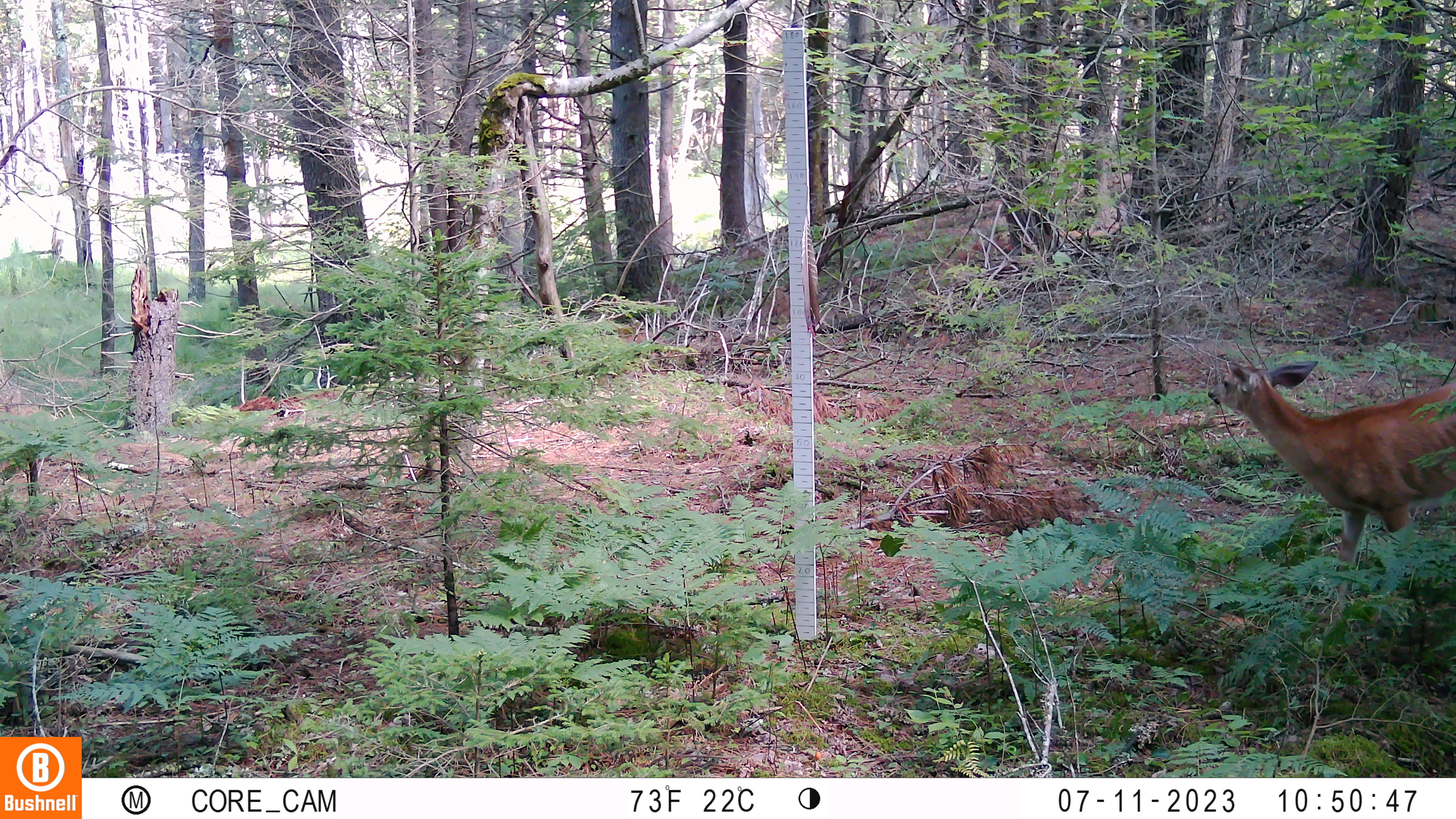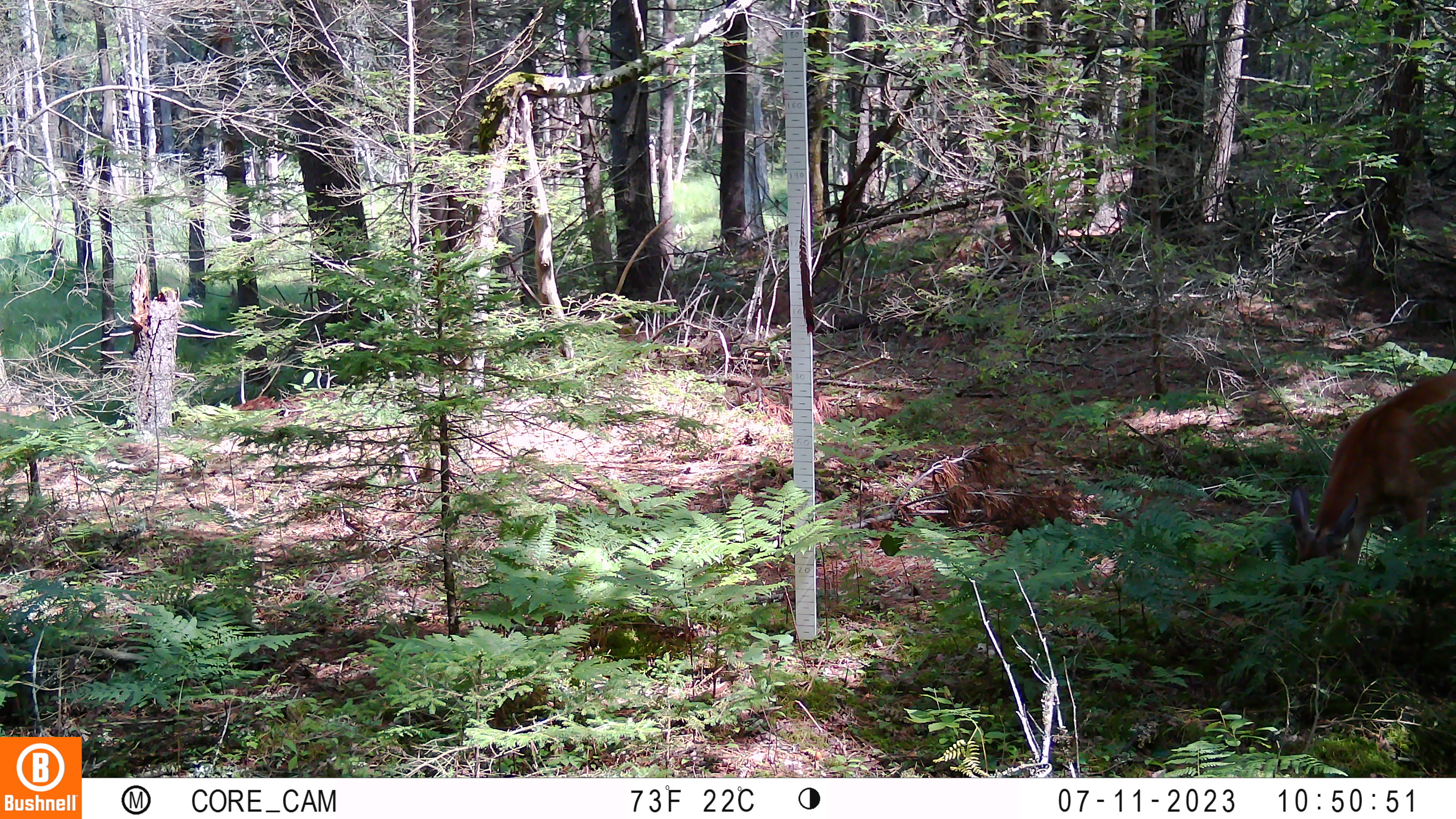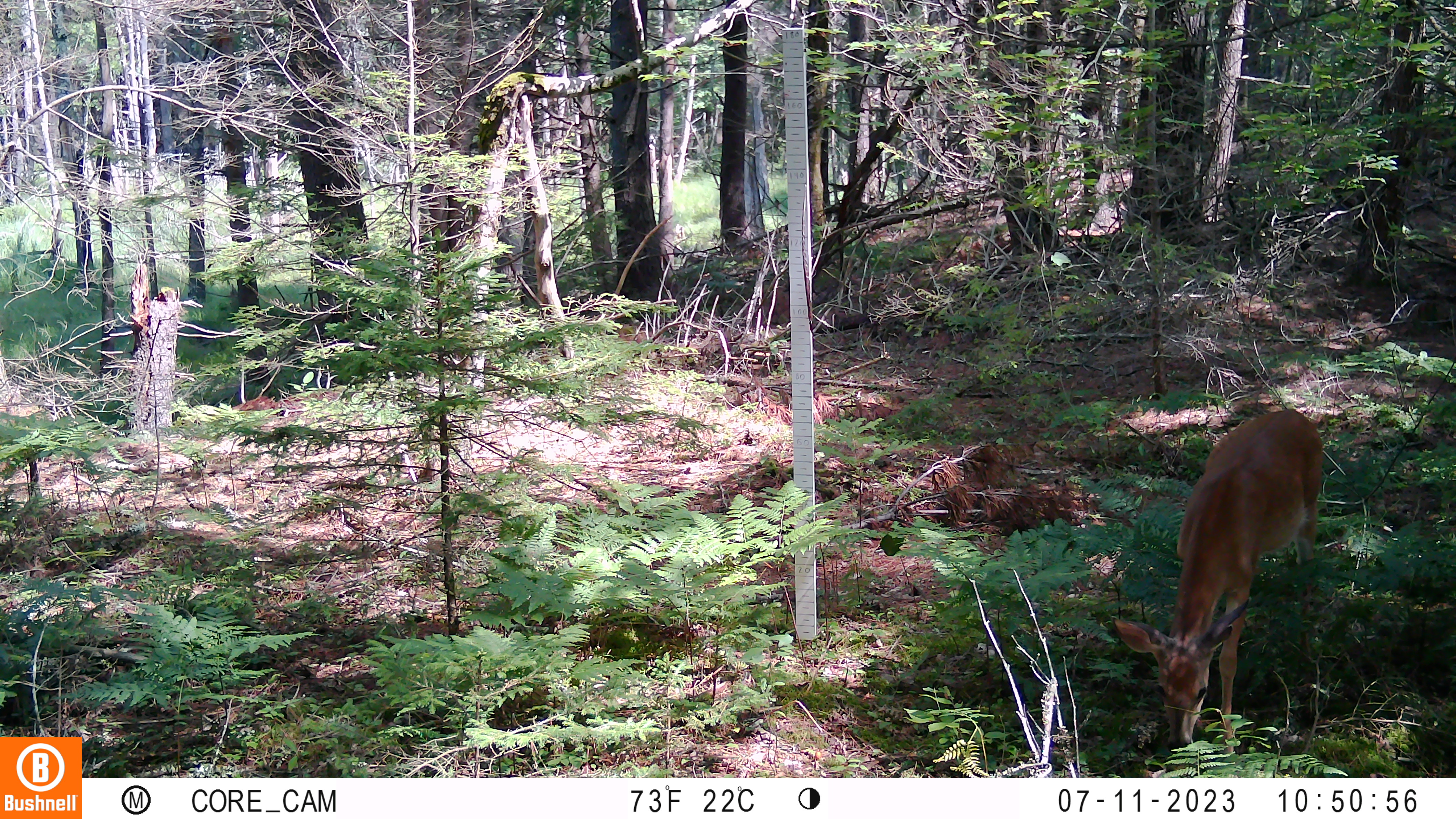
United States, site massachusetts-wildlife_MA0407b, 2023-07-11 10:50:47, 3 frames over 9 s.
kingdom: Animalia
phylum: Chordata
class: Mammalia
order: Artiodactyla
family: Cervidae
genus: Odocoileus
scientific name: Odocoileus virginianus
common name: white-tailed deer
White-tailed deer (Odocoileus virginianus).